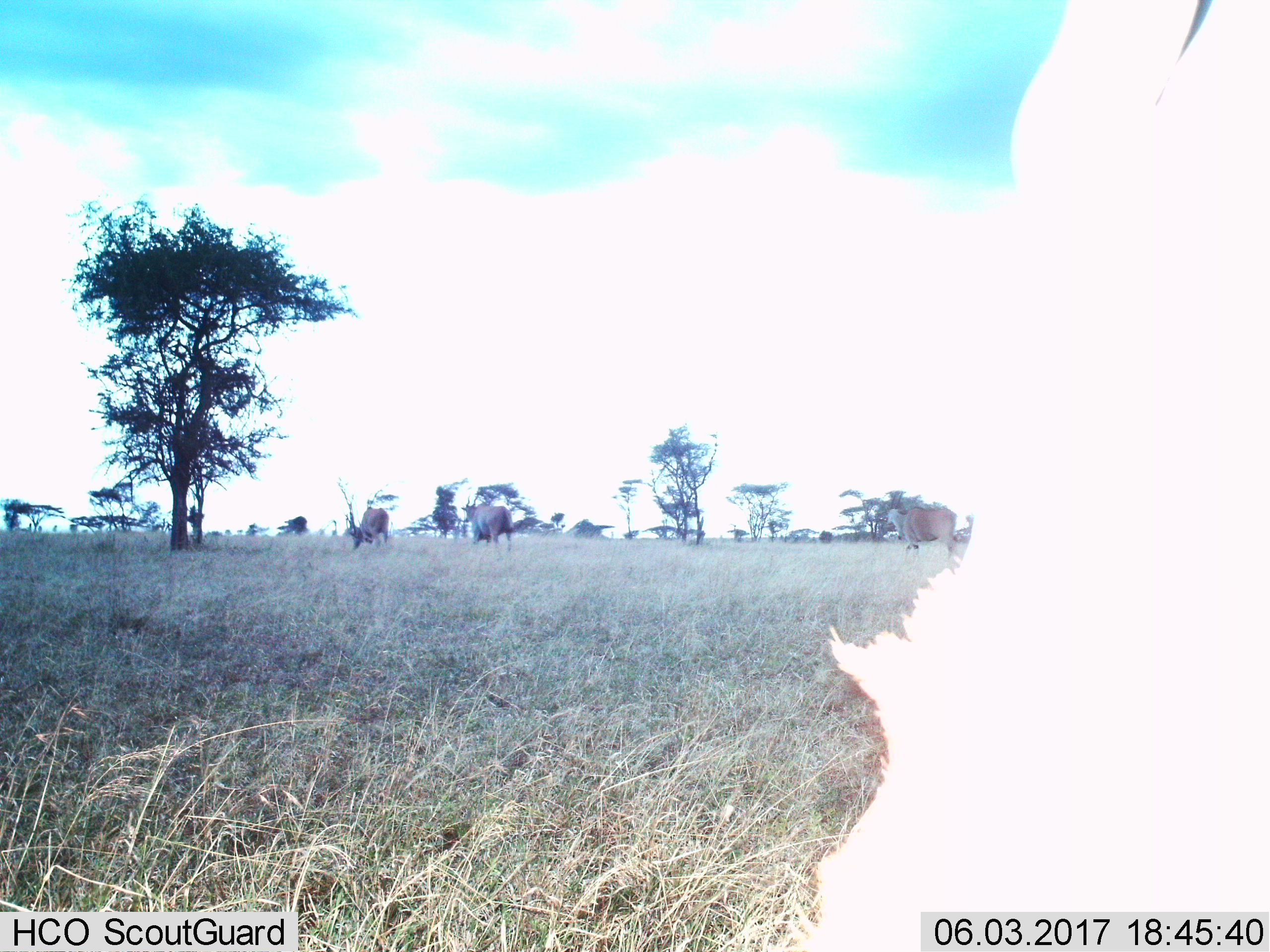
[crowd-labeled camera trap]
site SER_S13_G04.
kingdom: Animalia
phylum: Chordata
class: Mammalia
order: Artiodactyla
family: Bovidae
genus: Tragelaphus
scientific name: Tragelaphus oryx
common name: eland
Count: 4.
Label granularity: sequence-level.